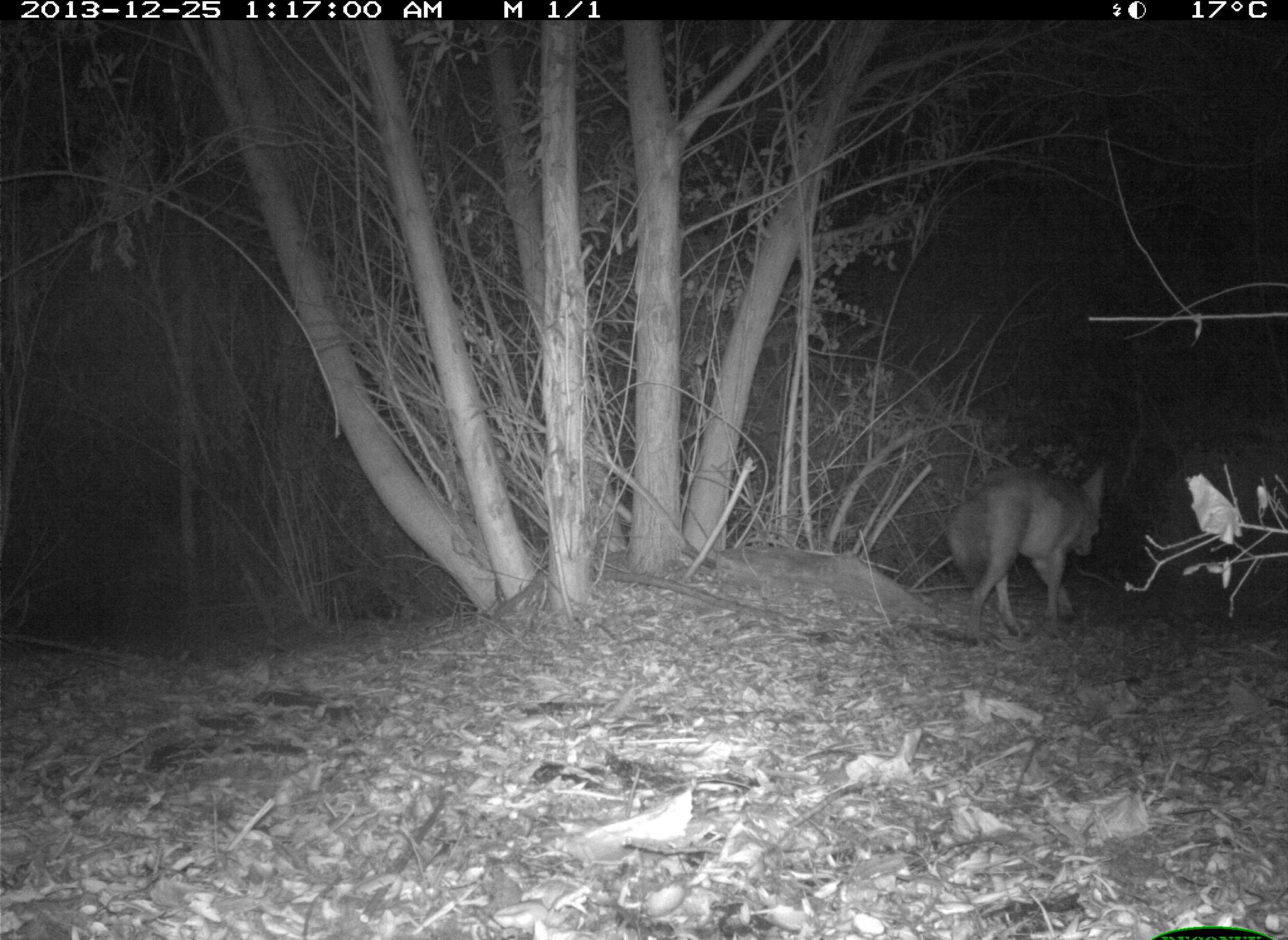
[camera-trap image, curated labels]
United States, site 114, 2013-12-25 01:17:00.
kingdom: Animalia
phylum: Chordata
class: Mammalia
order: Carnivora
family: Canidae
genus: Canis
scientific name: Canis latrans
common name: coyote